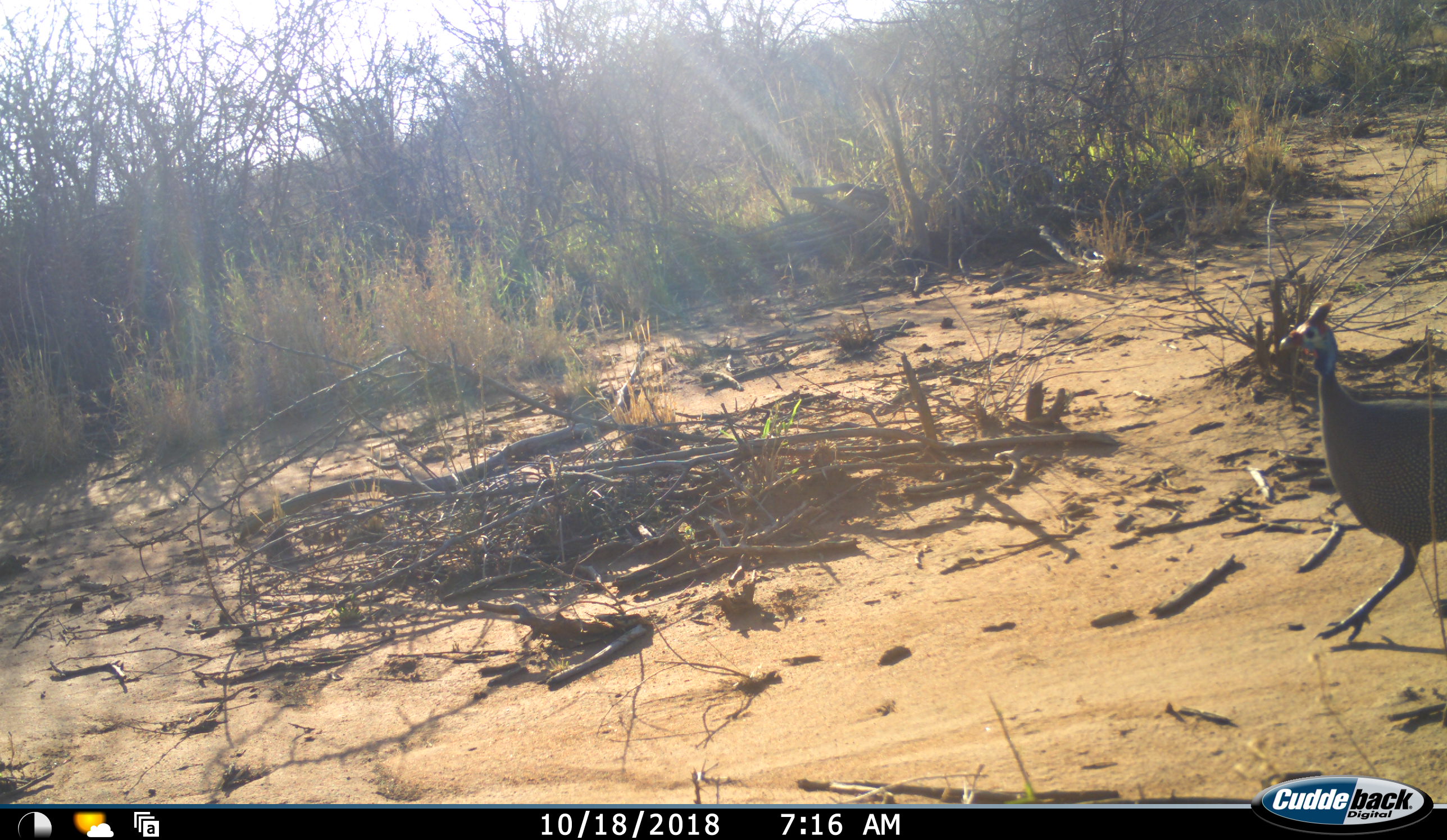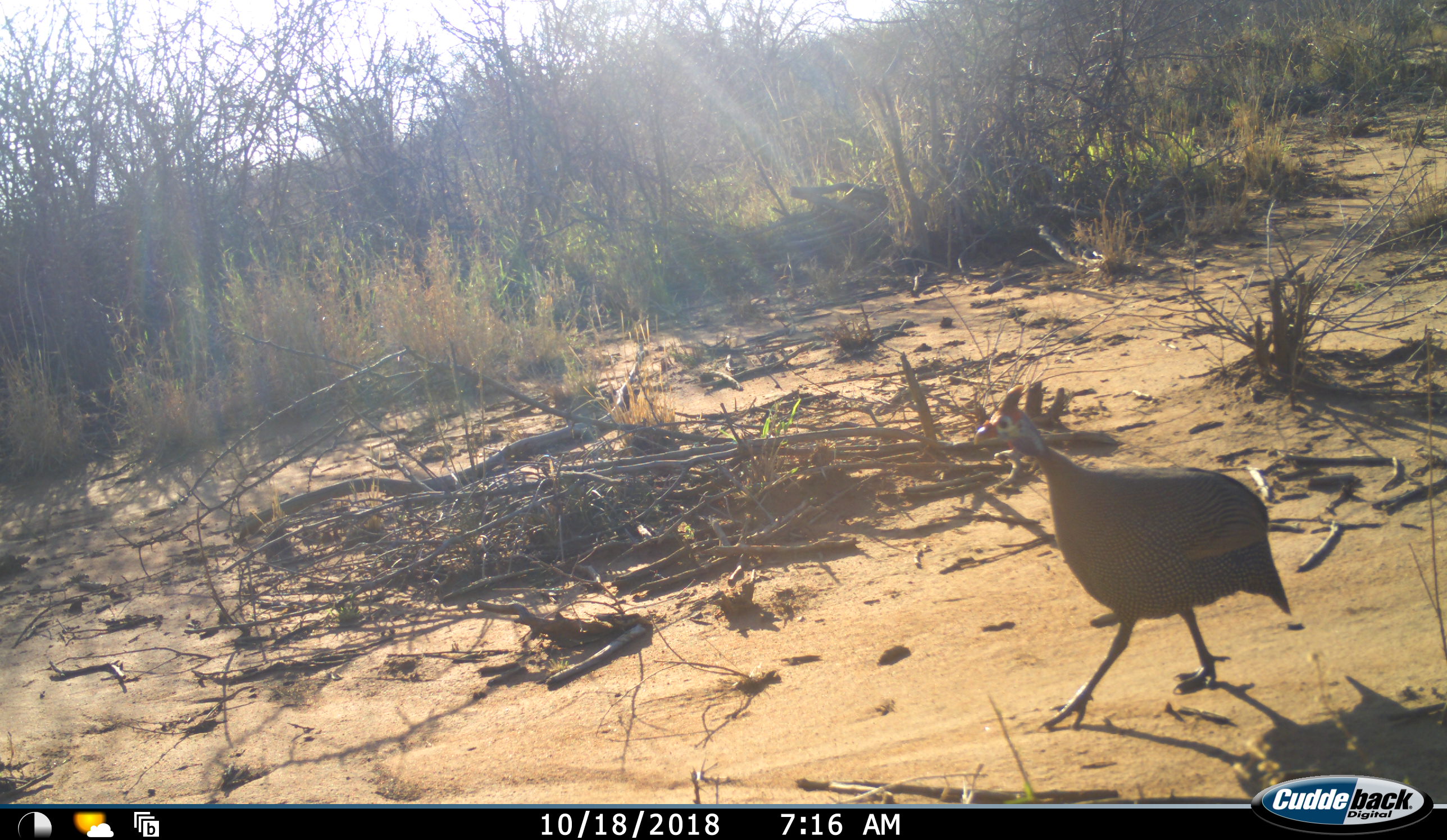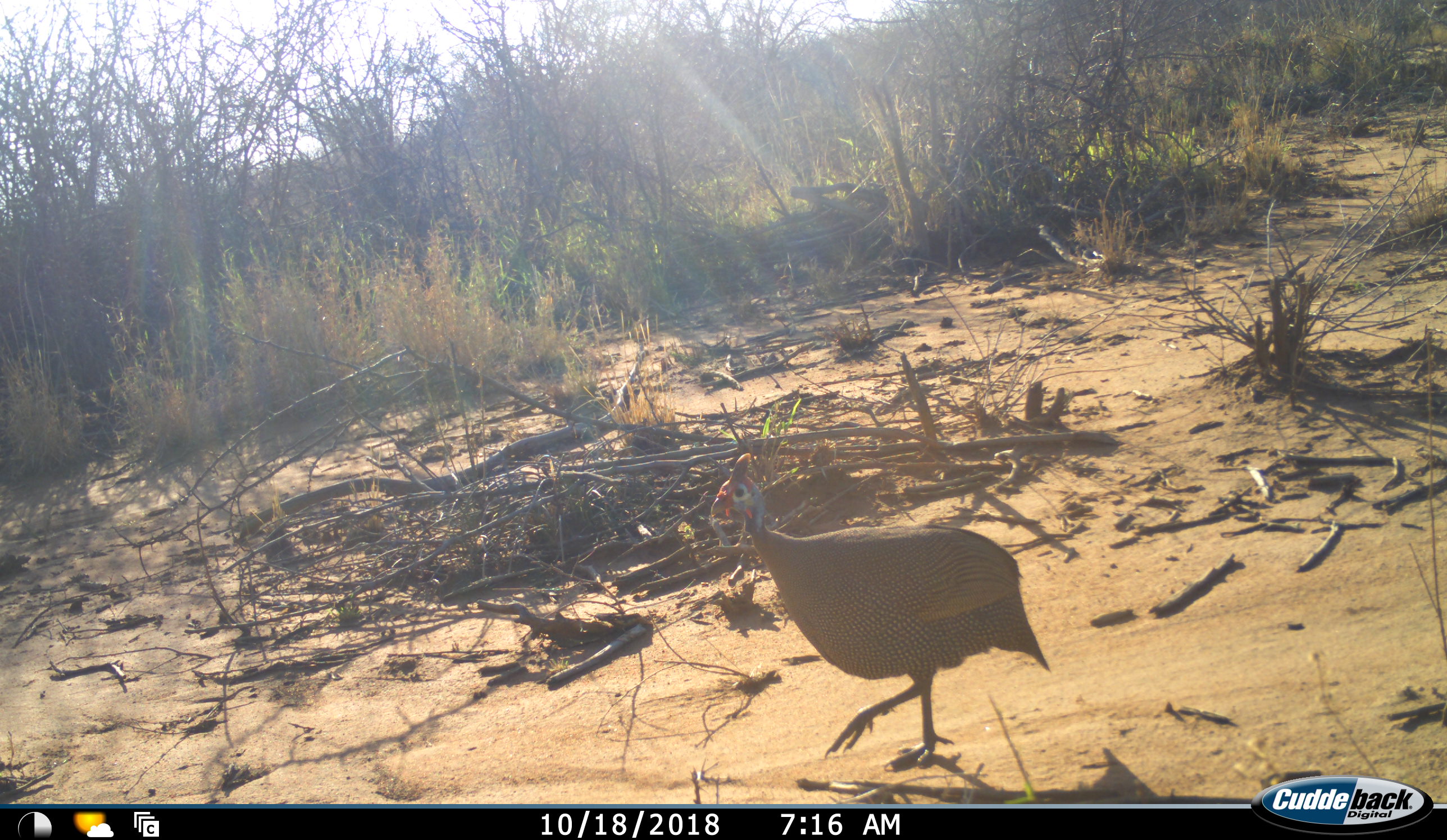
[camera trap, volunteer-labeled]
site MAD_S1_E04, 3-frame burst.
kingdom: Animalia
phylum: Chordata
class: Aves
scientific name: Aves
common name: bird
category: birdother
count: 1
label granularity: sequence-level